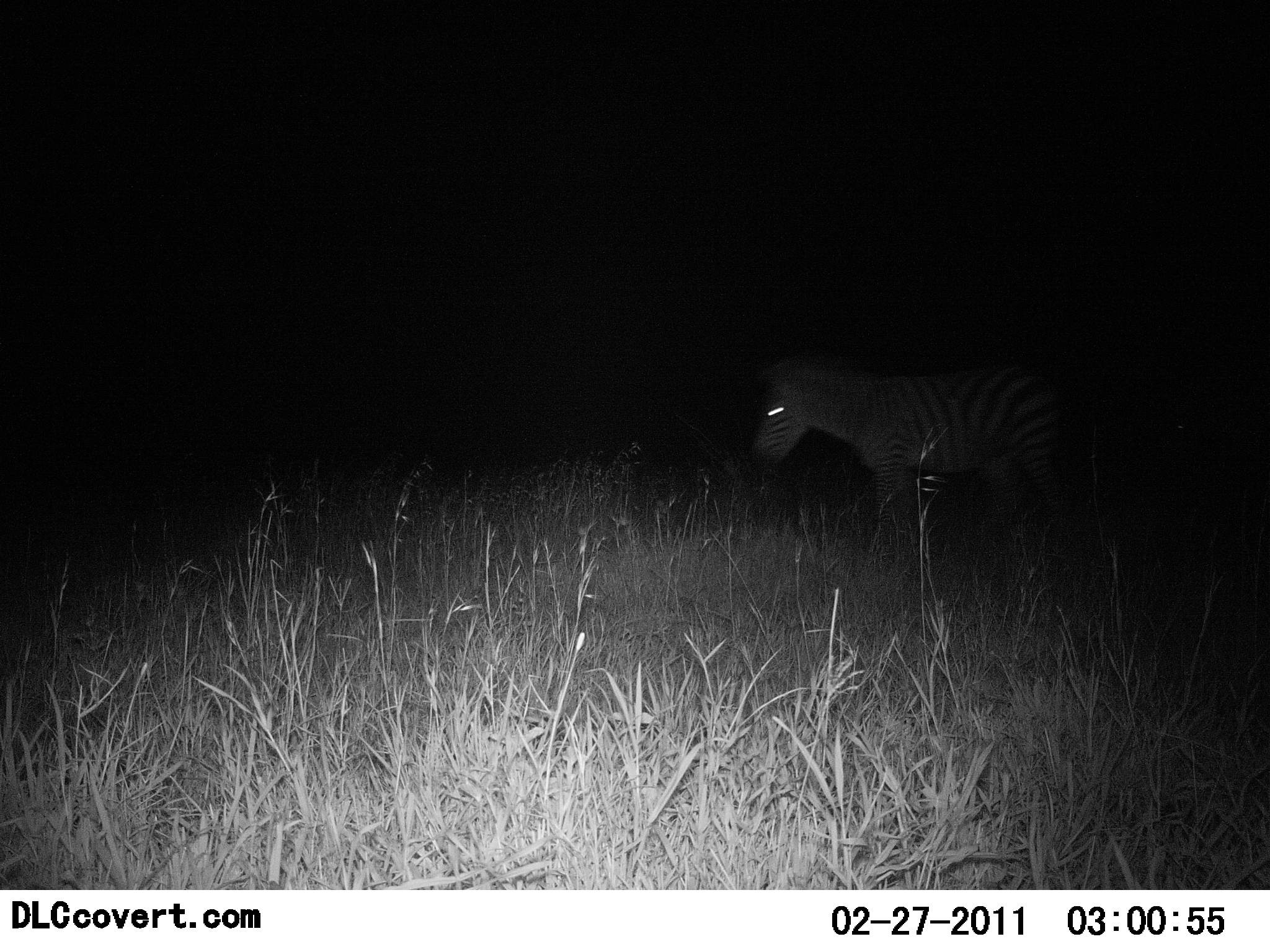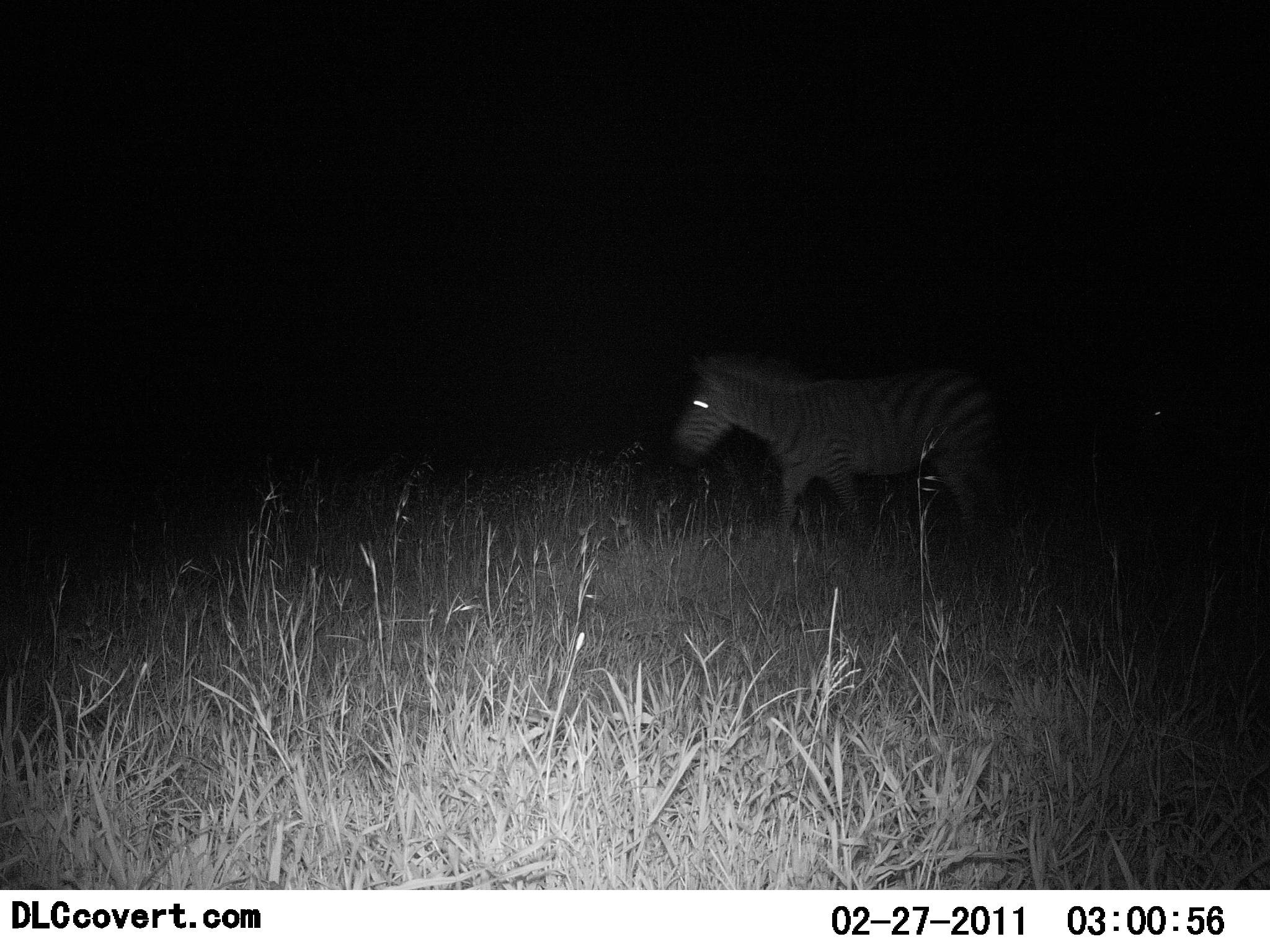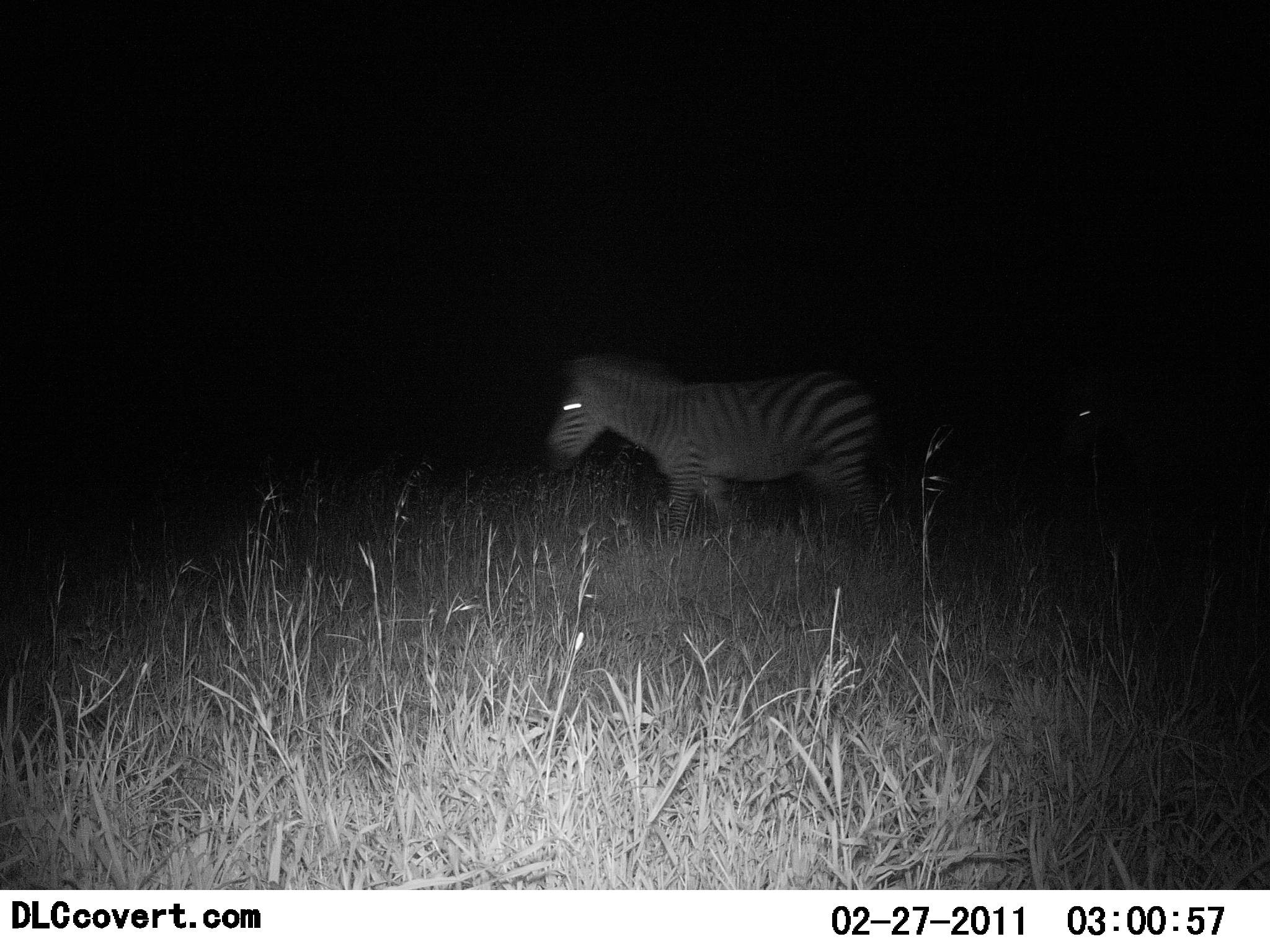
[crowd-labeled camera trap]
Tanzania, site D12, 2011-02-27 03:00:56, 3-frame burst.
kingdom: Animalia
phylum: Chordata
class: Mammalia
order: Perissodactyla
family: Equidae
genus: Equus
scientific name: Equus quagga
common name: plains zebra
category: zebra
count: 2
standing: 10%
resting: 0%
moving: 100%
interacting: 0%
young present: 0%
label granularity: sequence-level